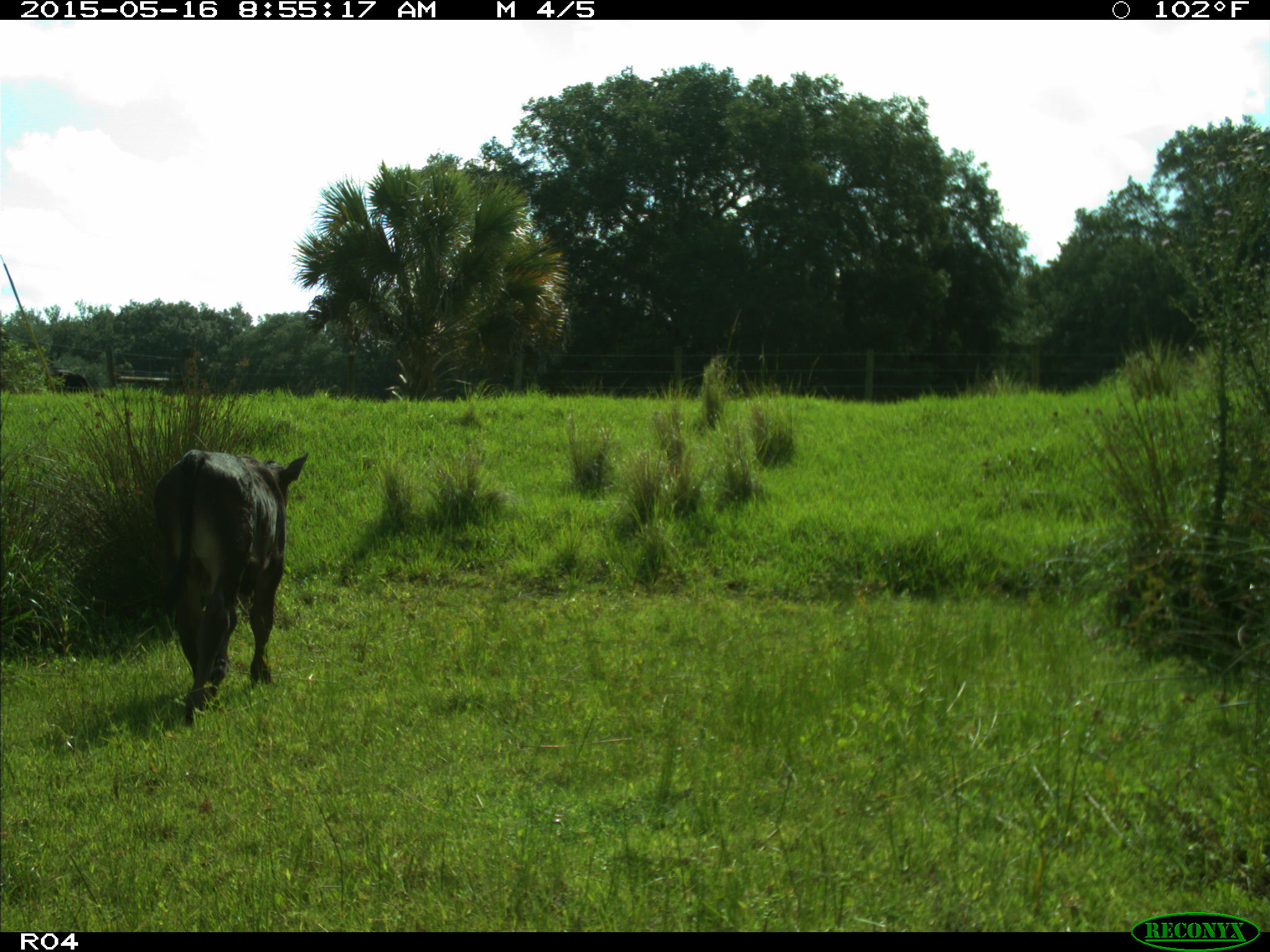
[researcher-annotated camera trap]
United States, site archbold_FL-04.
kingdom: Animalia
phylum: Chordata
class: Mammalia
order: Artiodactyla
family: Bovidae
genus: Bos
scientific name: Bos taurus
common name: domestic cow